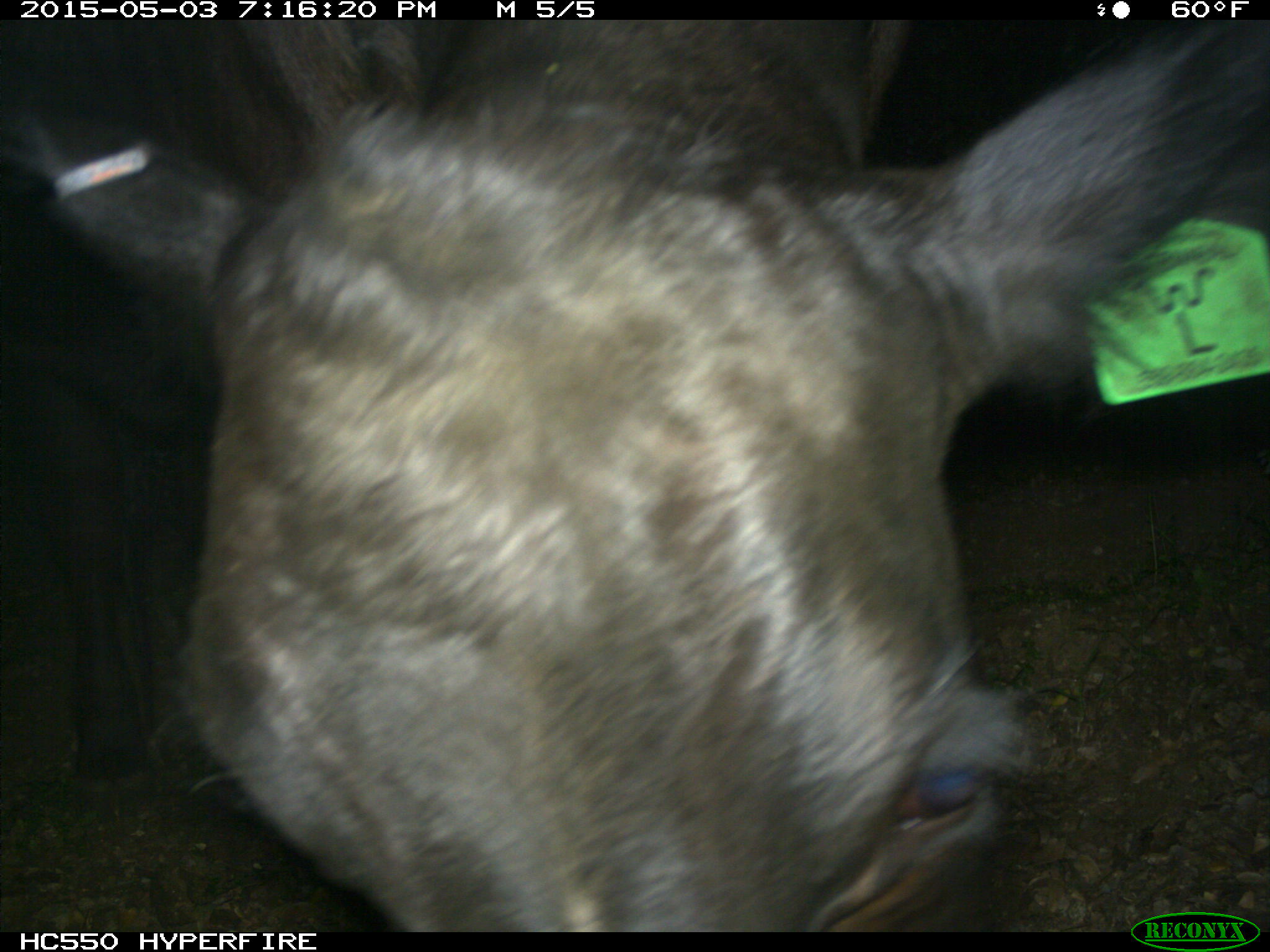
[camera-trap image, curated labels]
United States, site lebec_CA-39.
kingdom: Animalia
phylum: Chordata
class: Mammalia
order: Artiodactyla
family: Bovidae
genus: Bos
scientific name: Bos taurus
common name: domestic cow